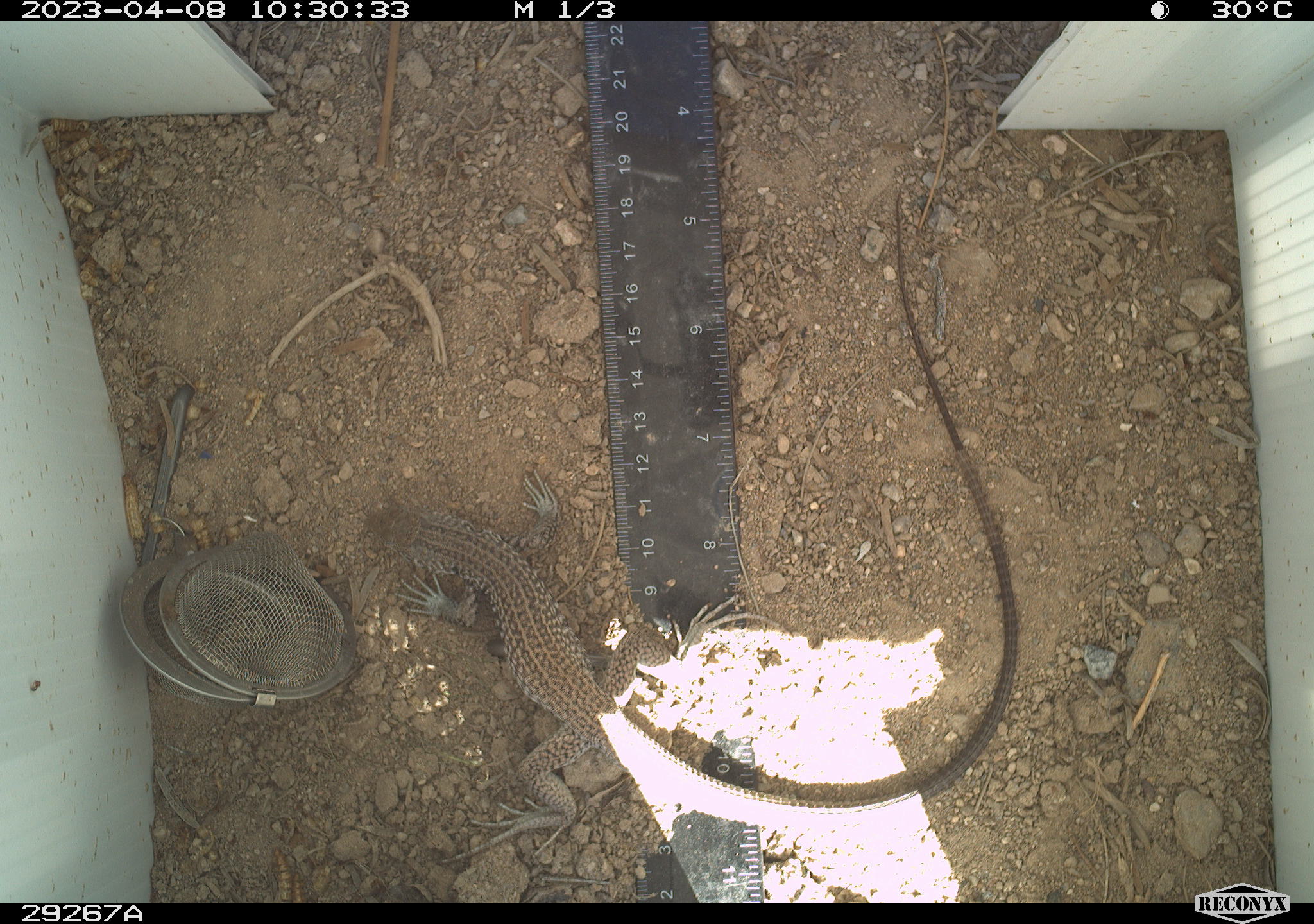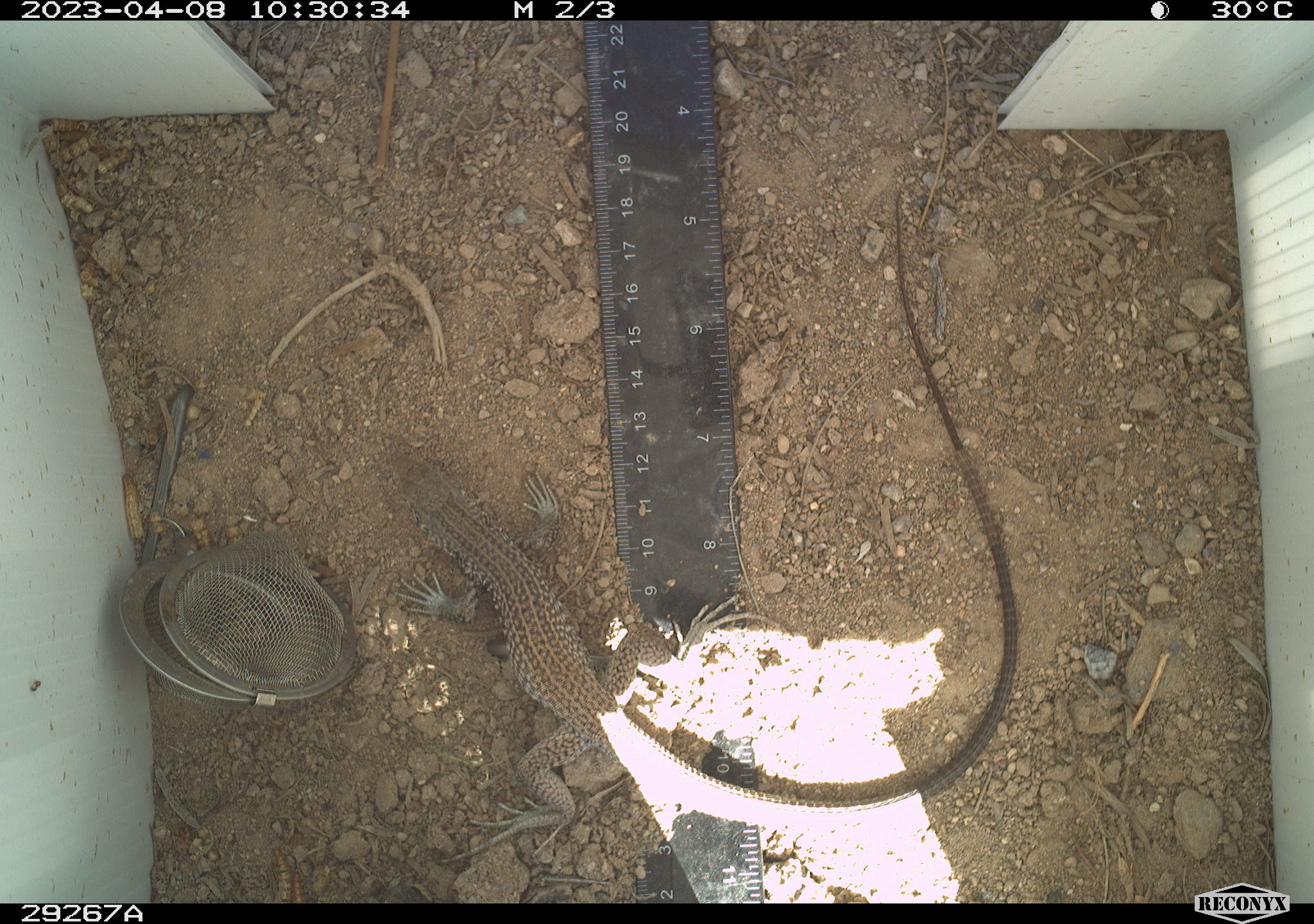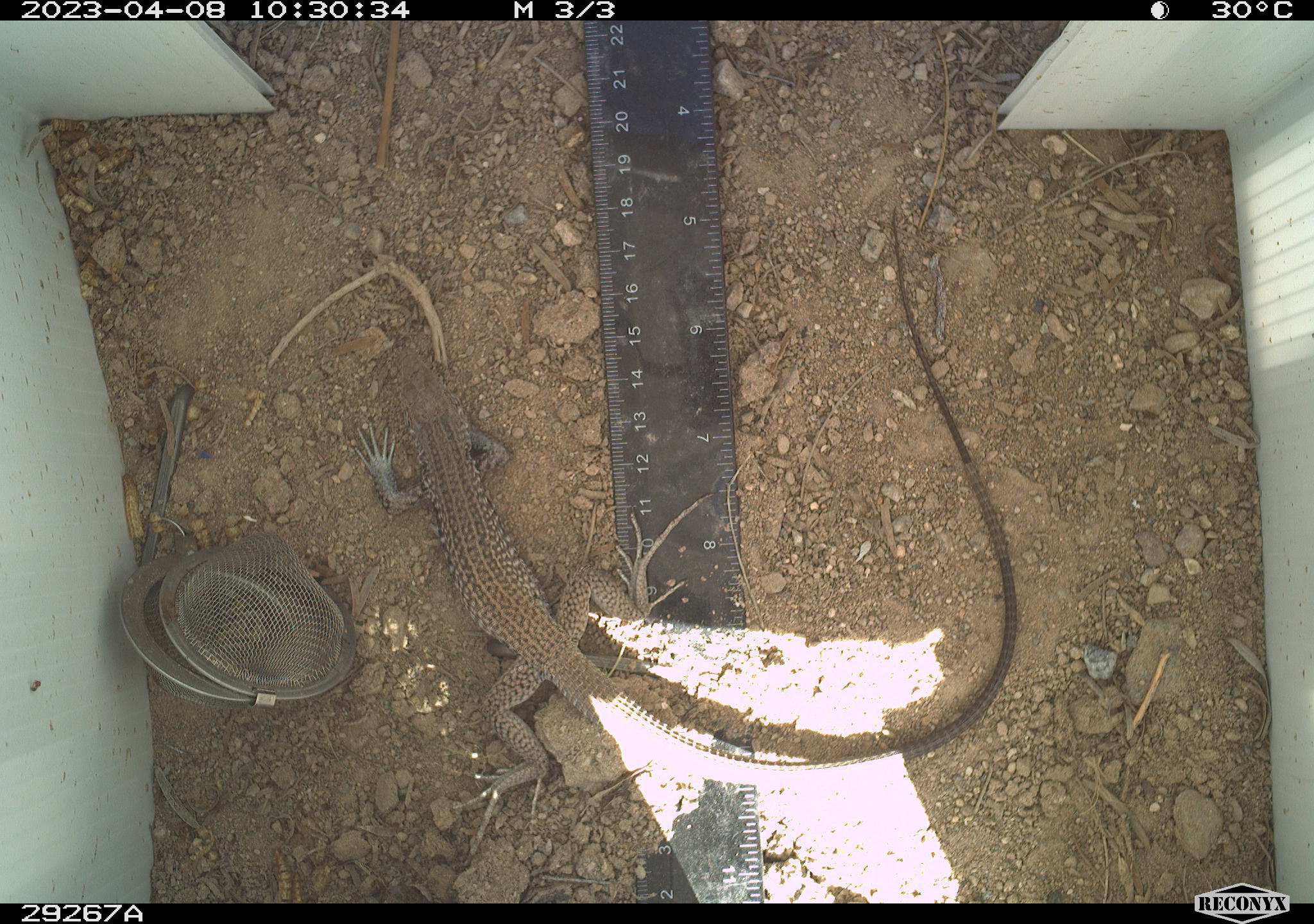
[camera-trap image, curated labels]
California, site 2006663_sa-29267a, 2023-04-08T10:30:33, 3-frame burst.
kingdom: Animalia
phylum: Chordata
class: Reptilia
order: Squamata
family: Teiidae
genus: Aspidoscelis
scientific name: Aspidoscelis tigris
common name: western whiptail